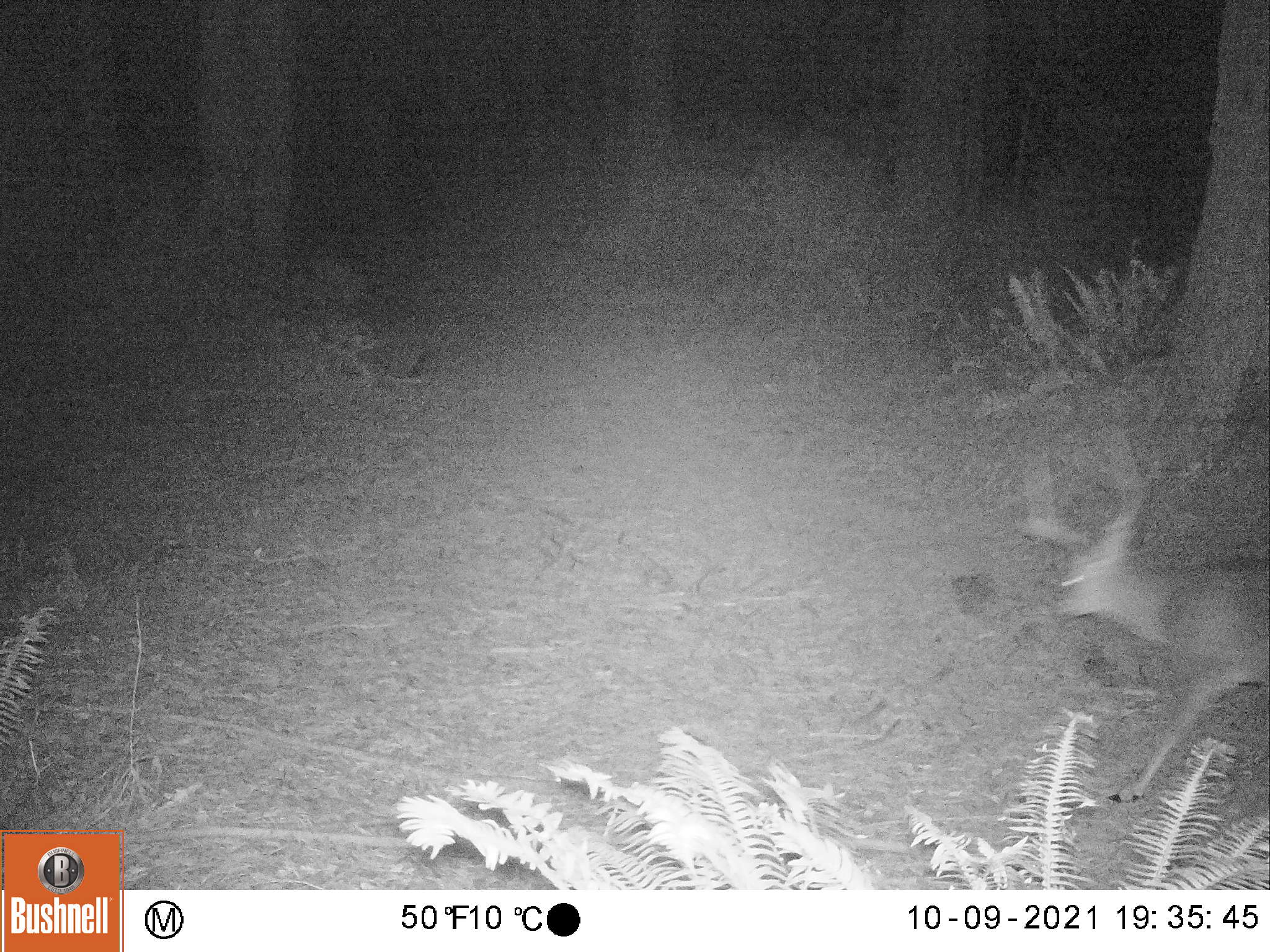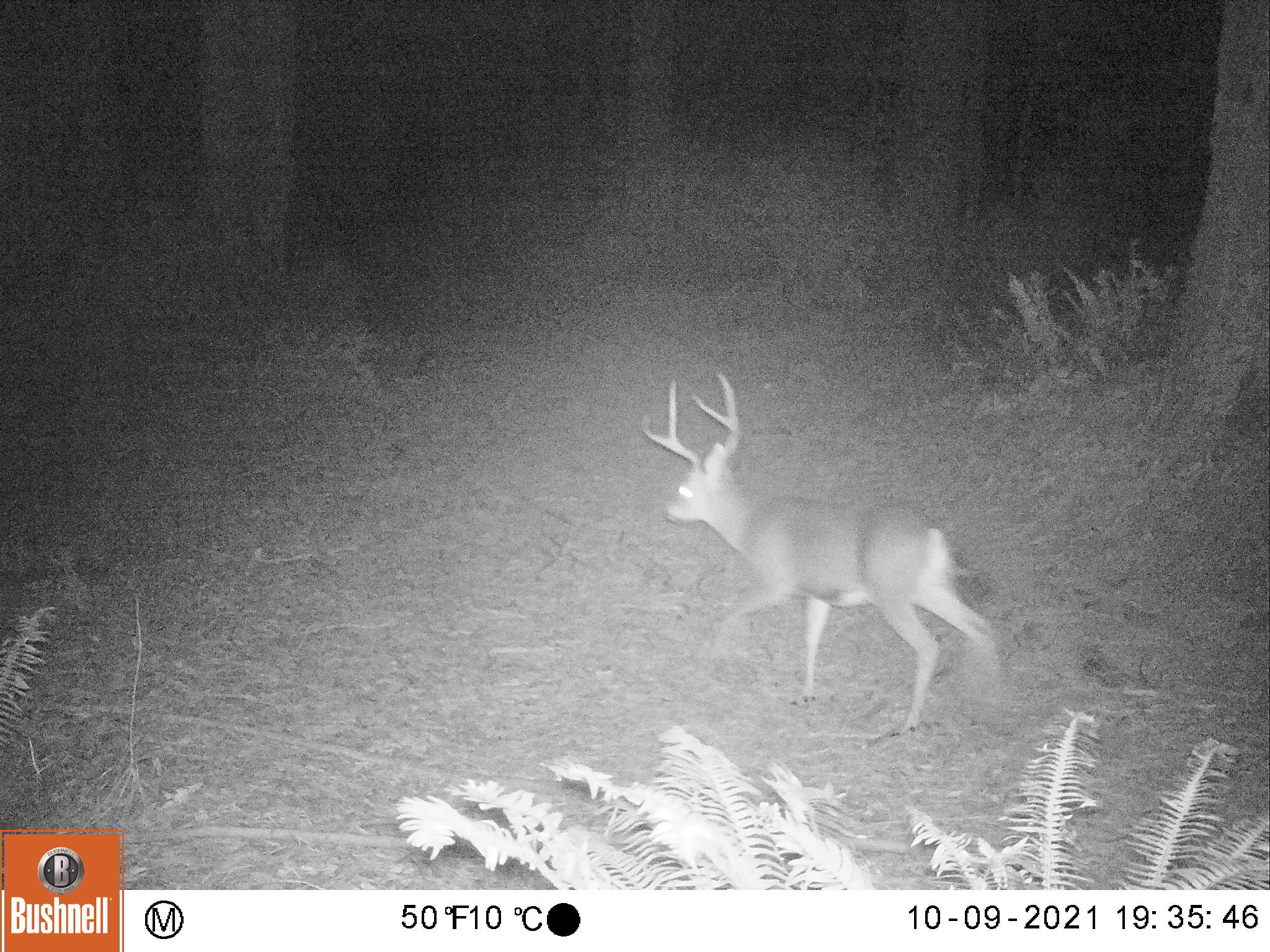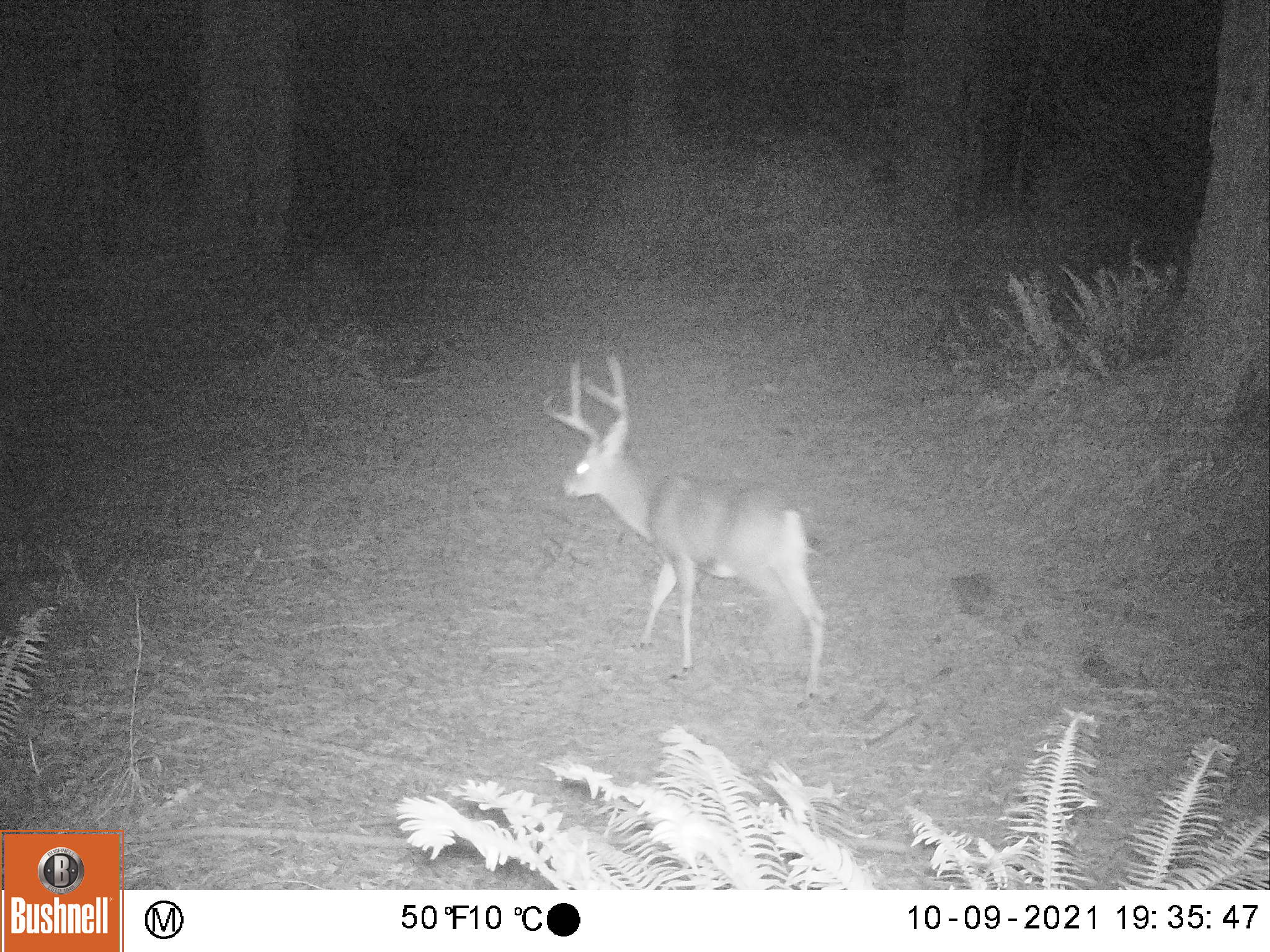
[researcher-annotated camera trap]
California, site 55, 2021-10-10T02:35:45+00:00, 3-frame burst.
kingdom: Animalia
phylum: Chordata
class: Mammalia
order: Artiodactyla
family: Cervidae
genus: Odocoileus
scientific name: Odocoileus hemionus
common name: mule deer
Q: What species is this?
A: Mule deer (Odocoileus hemionus).